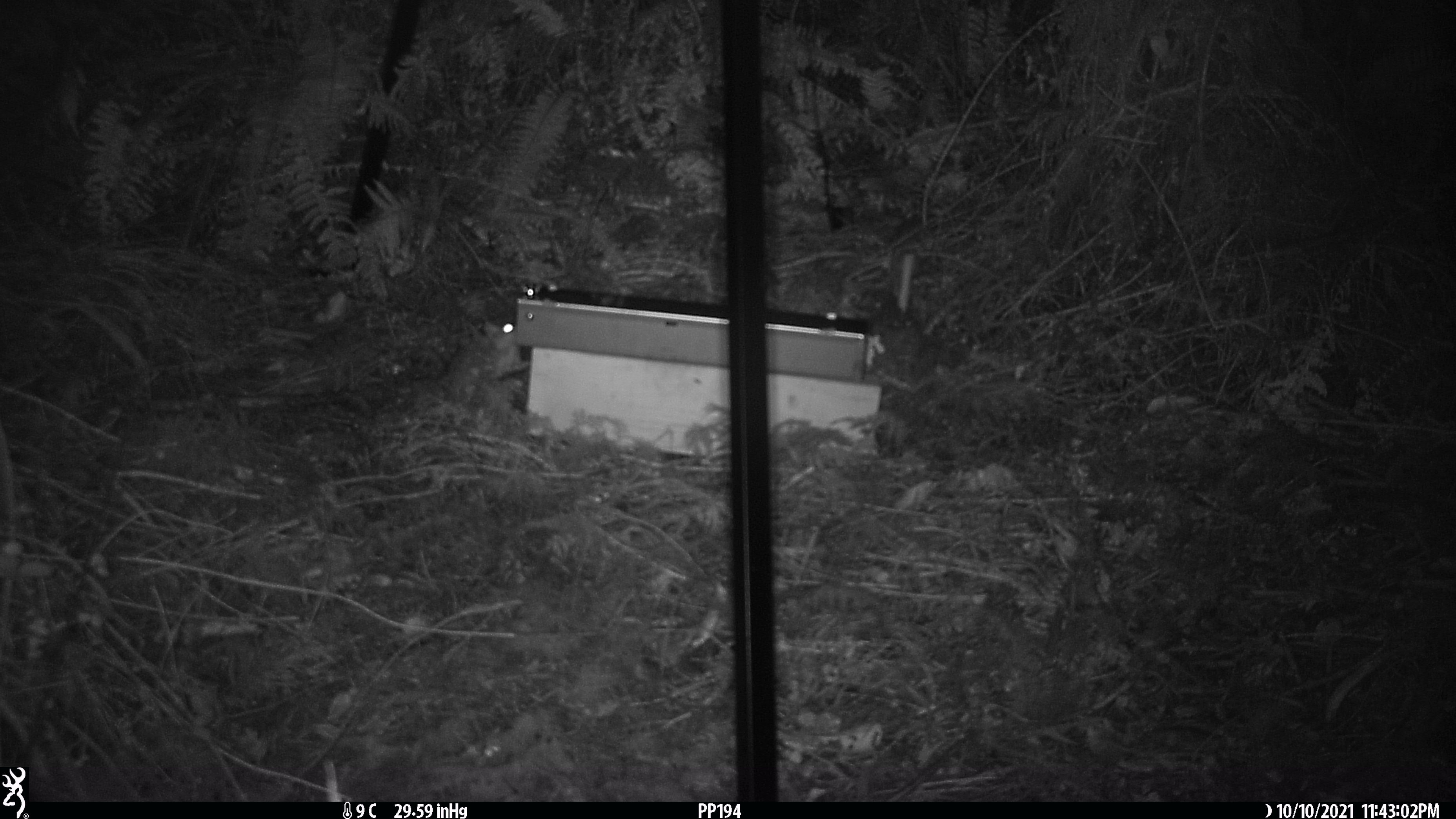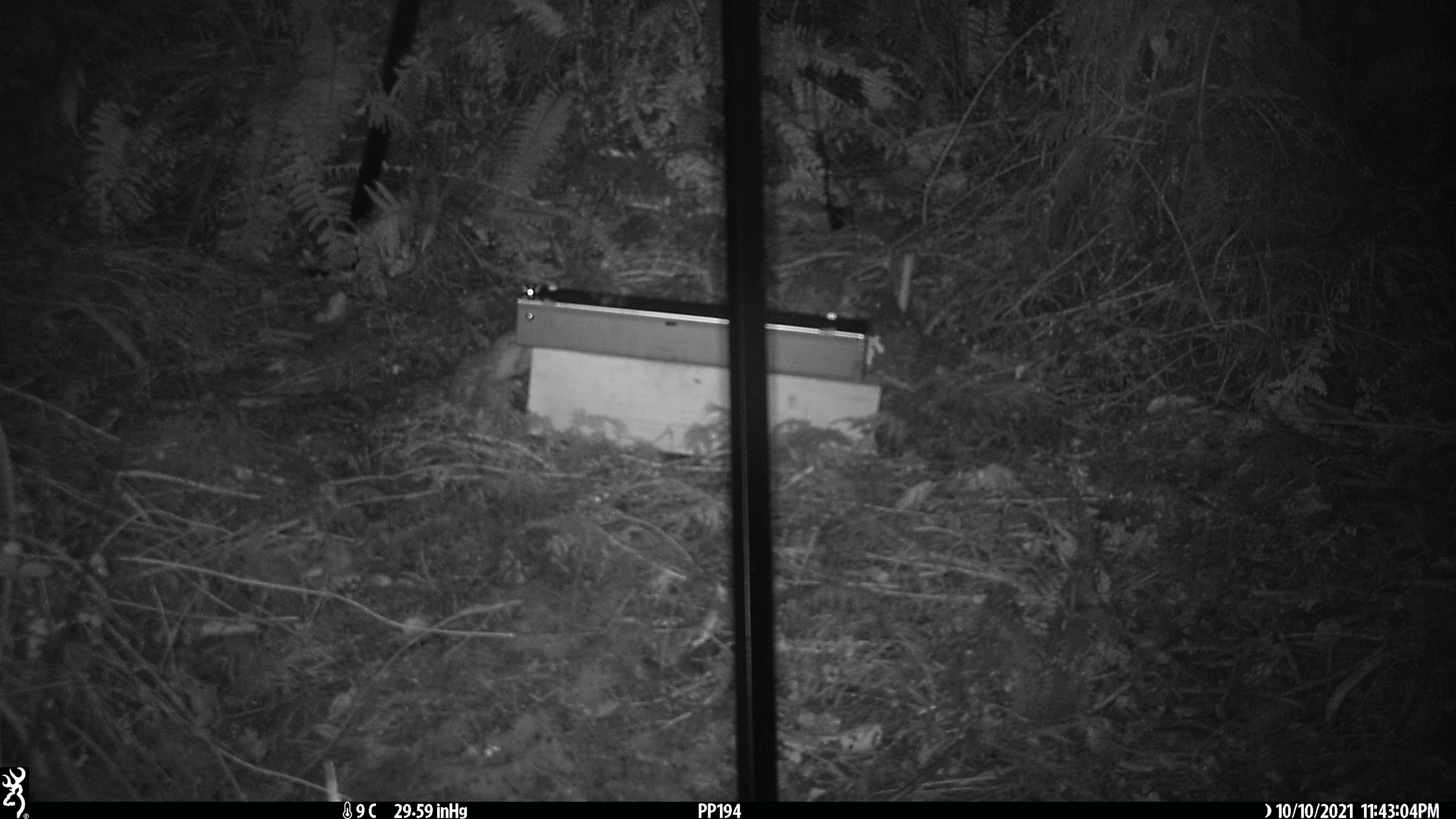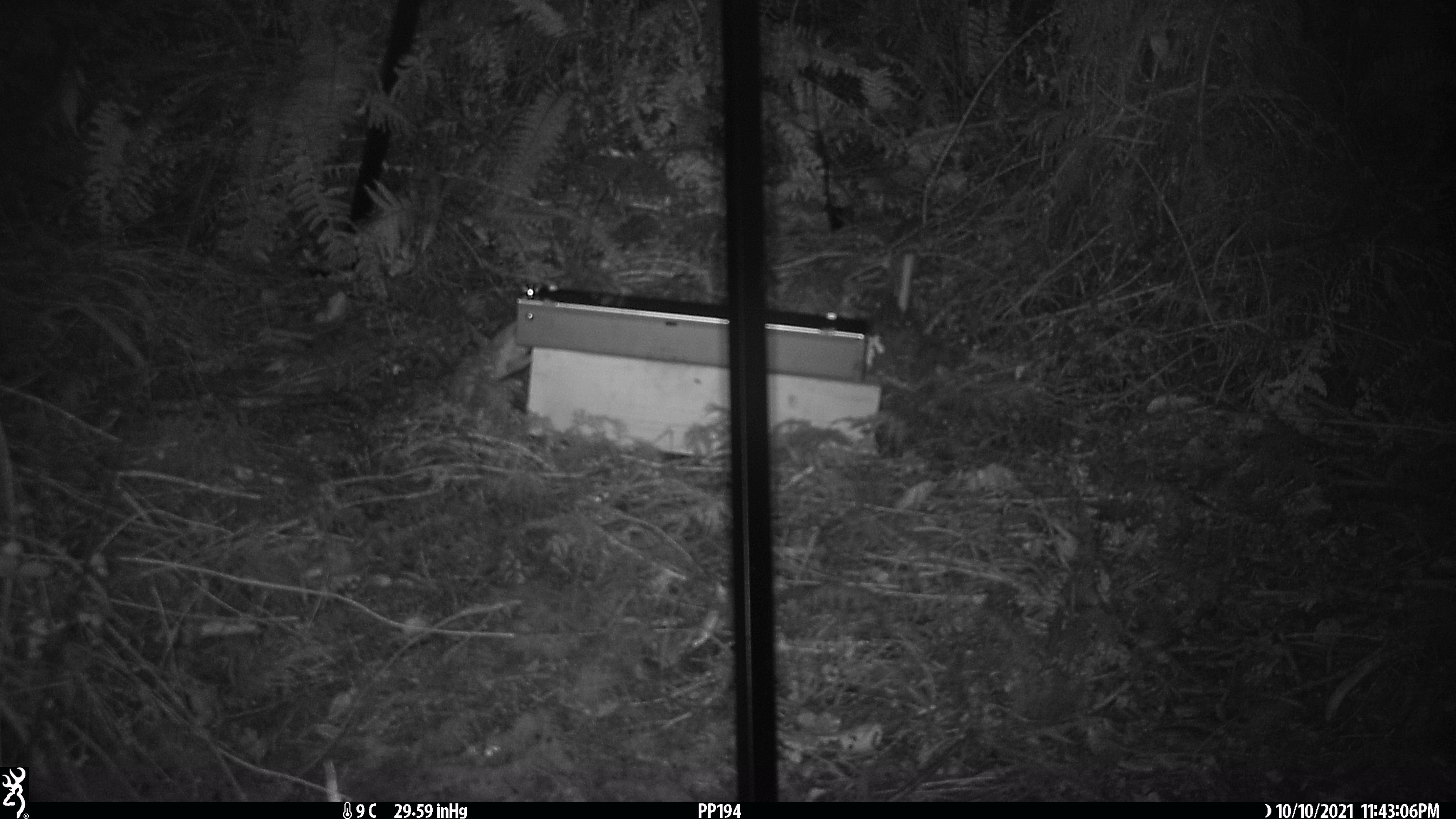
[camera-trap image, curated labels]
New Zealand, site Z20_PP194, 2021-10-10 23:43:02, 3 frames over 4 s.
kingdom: Animalia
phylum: Chordata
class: Mammalia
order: Rodentia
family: Muridae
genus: Rattus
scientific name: Rattus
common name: rat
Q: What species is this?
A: Rat (Rattus).